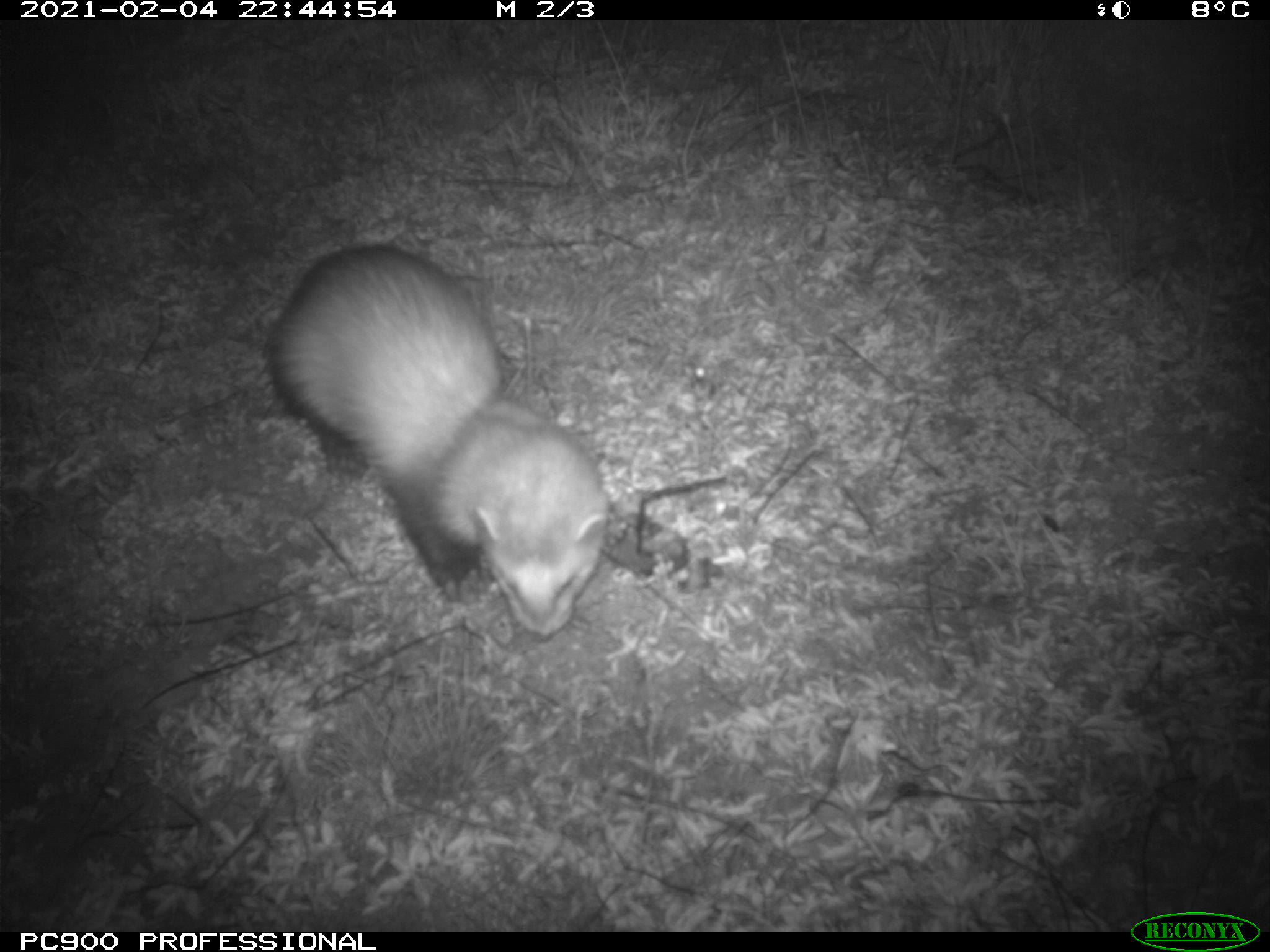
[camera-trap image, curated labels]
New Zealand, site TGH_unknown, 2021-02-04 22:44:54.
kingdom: Animalia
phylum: Chordata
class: Mammalia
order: Carnivora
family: Mustelidae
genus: Mustela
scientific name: Mustela furo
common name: ferret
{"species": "ferret (Mustela furo)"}